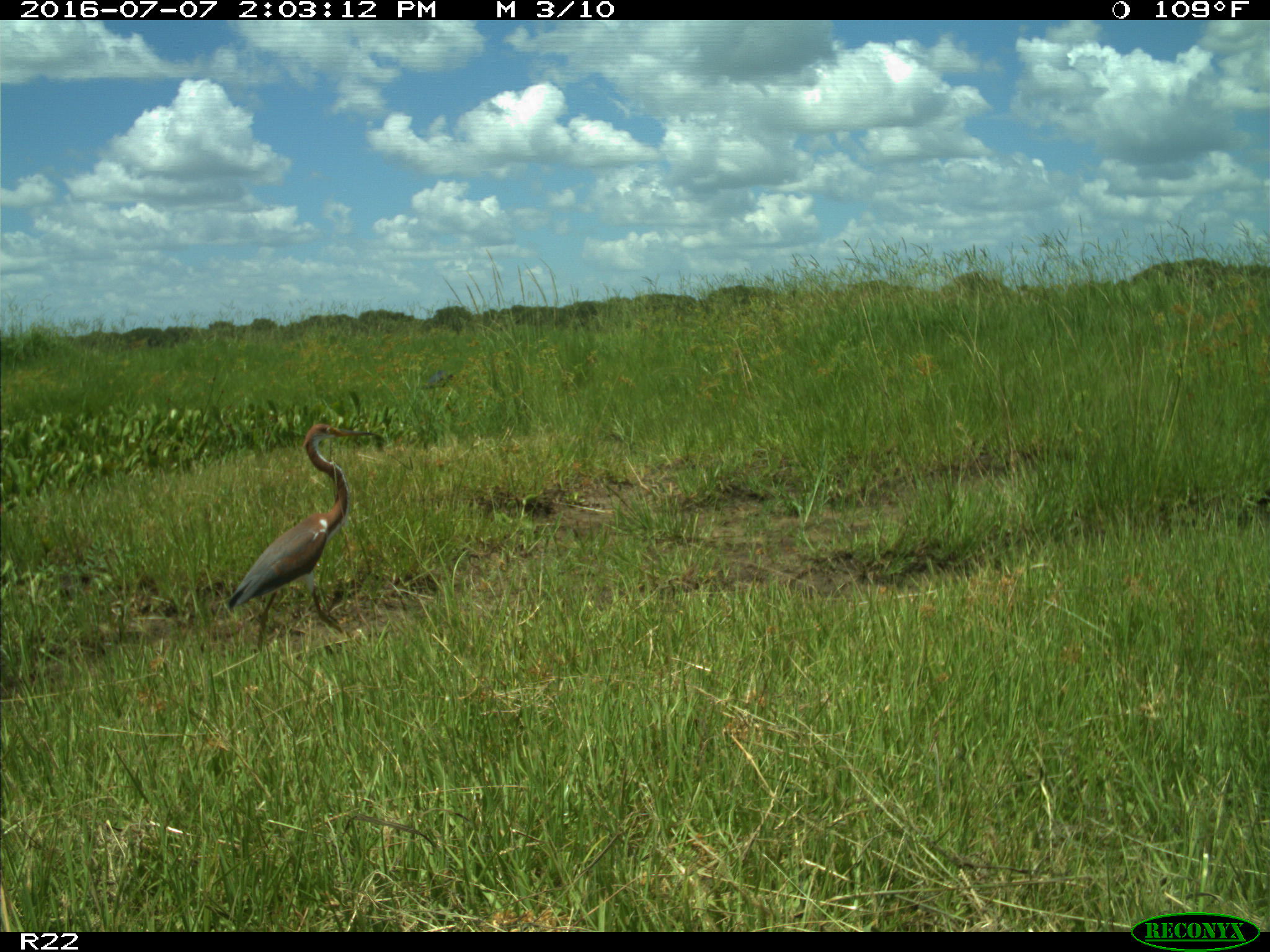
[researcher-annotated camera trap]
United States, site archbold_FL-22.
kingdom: Animalia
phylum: Chordata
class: Aves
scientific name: Aves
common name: birds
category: unidentified bird